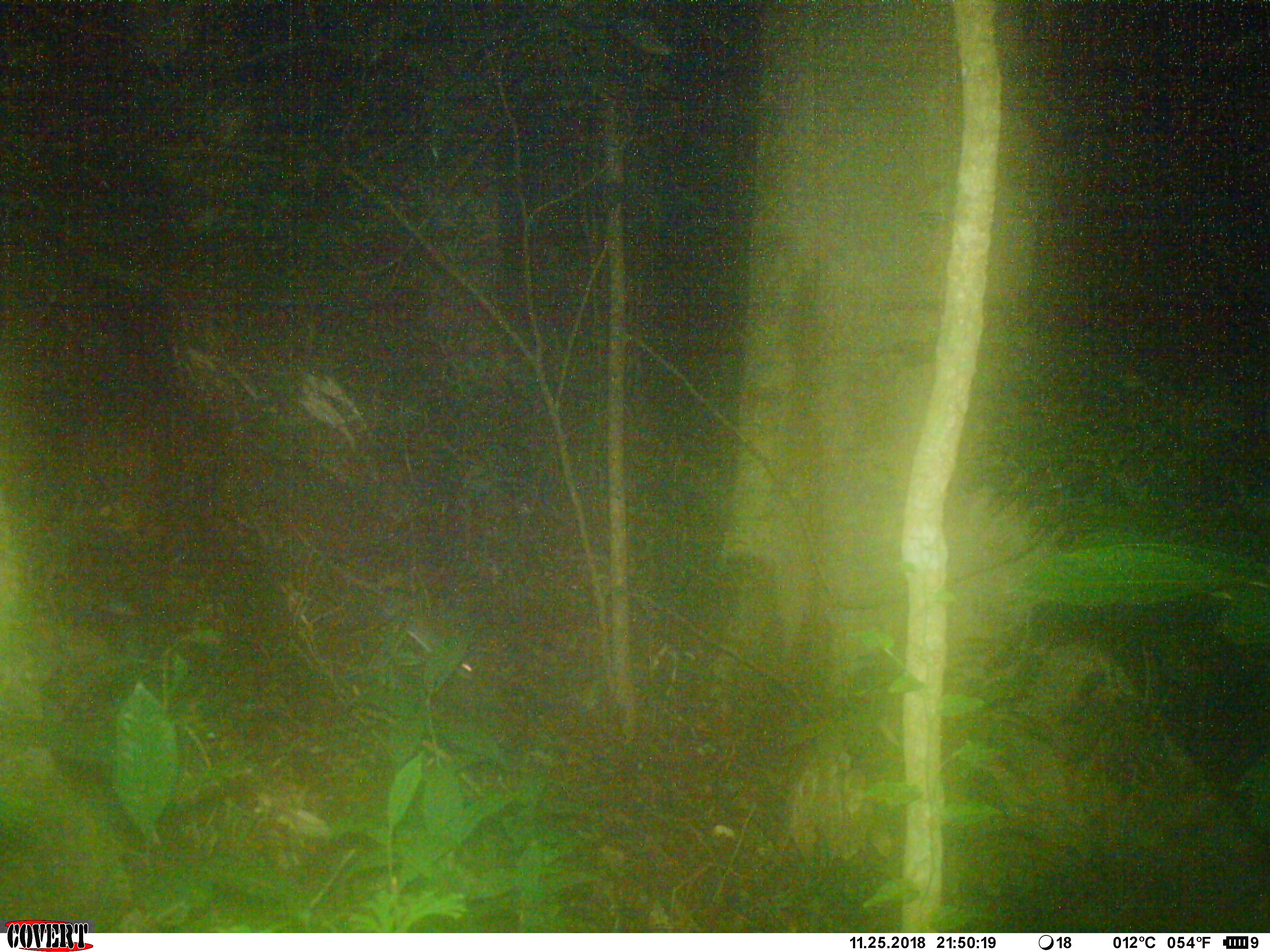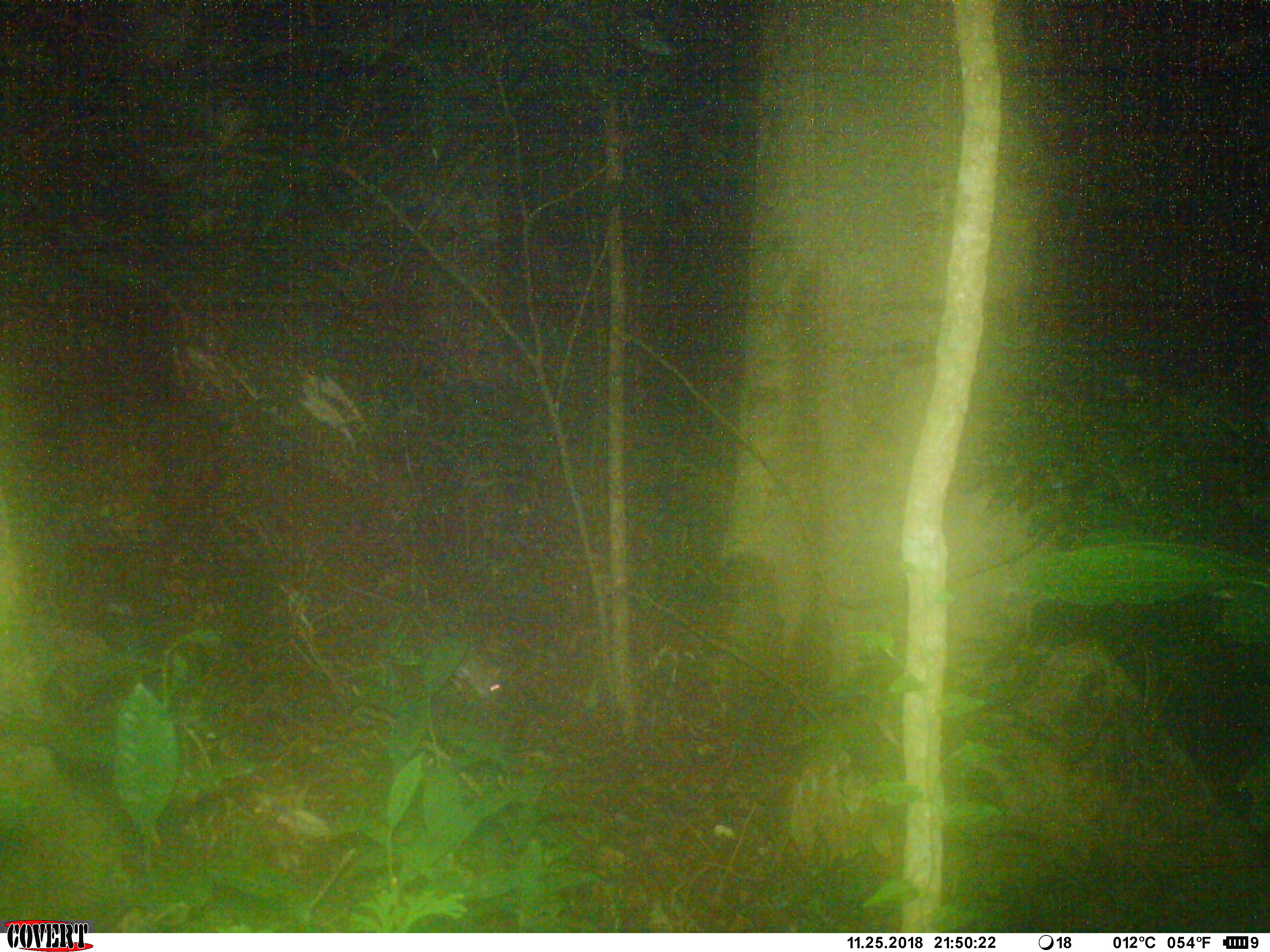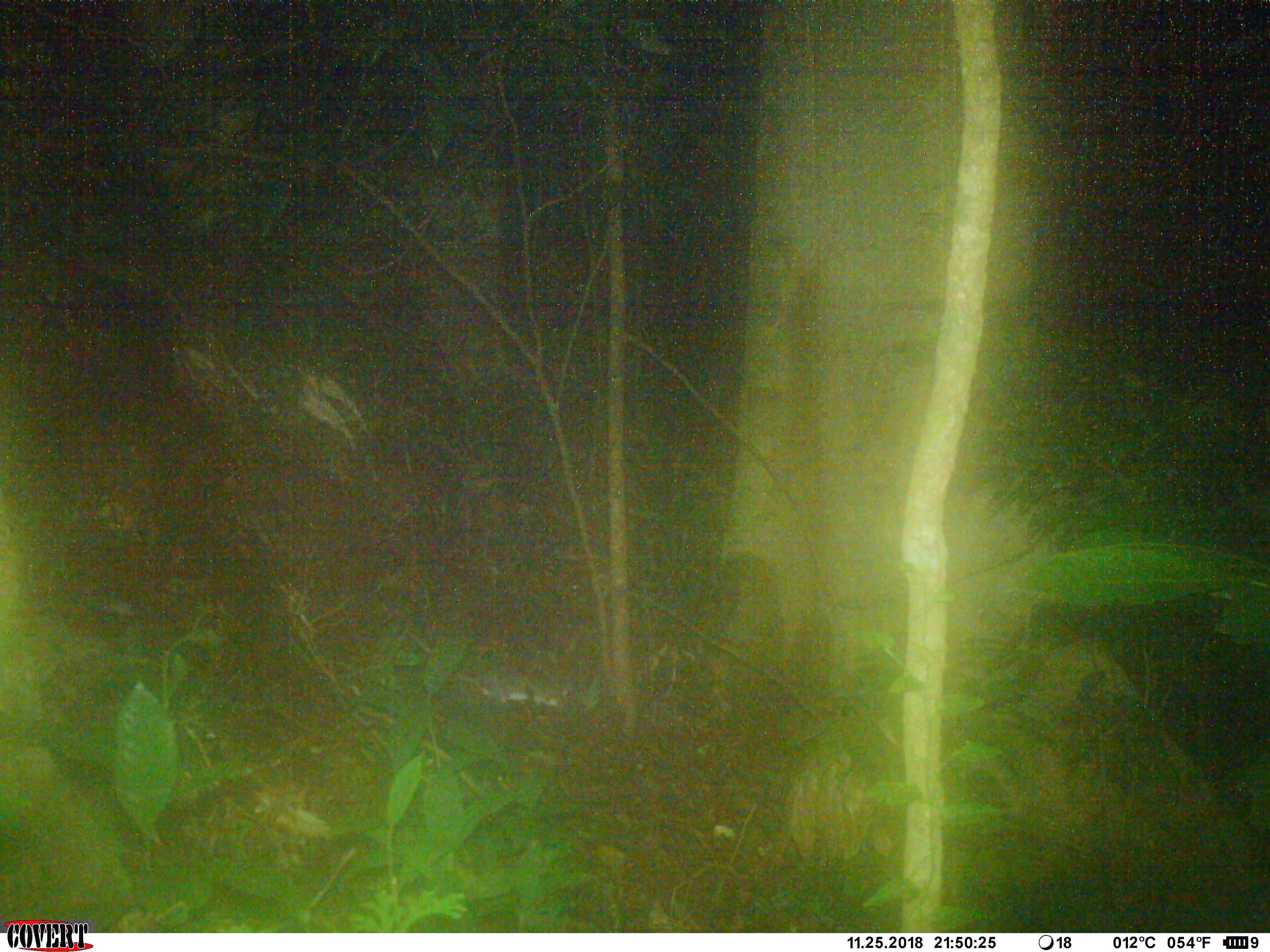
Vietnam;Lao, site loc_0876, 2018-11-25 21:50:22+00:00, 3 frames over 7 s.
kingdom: Animalia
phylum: Chordata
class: Mammalia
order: Rodentia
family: Muridae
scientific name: Muridae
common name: old-world mice and rats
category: unidentified murid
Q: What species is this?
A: Unidentified murid (old-world mice and rats) (Muridae).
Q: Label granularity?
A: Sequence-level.